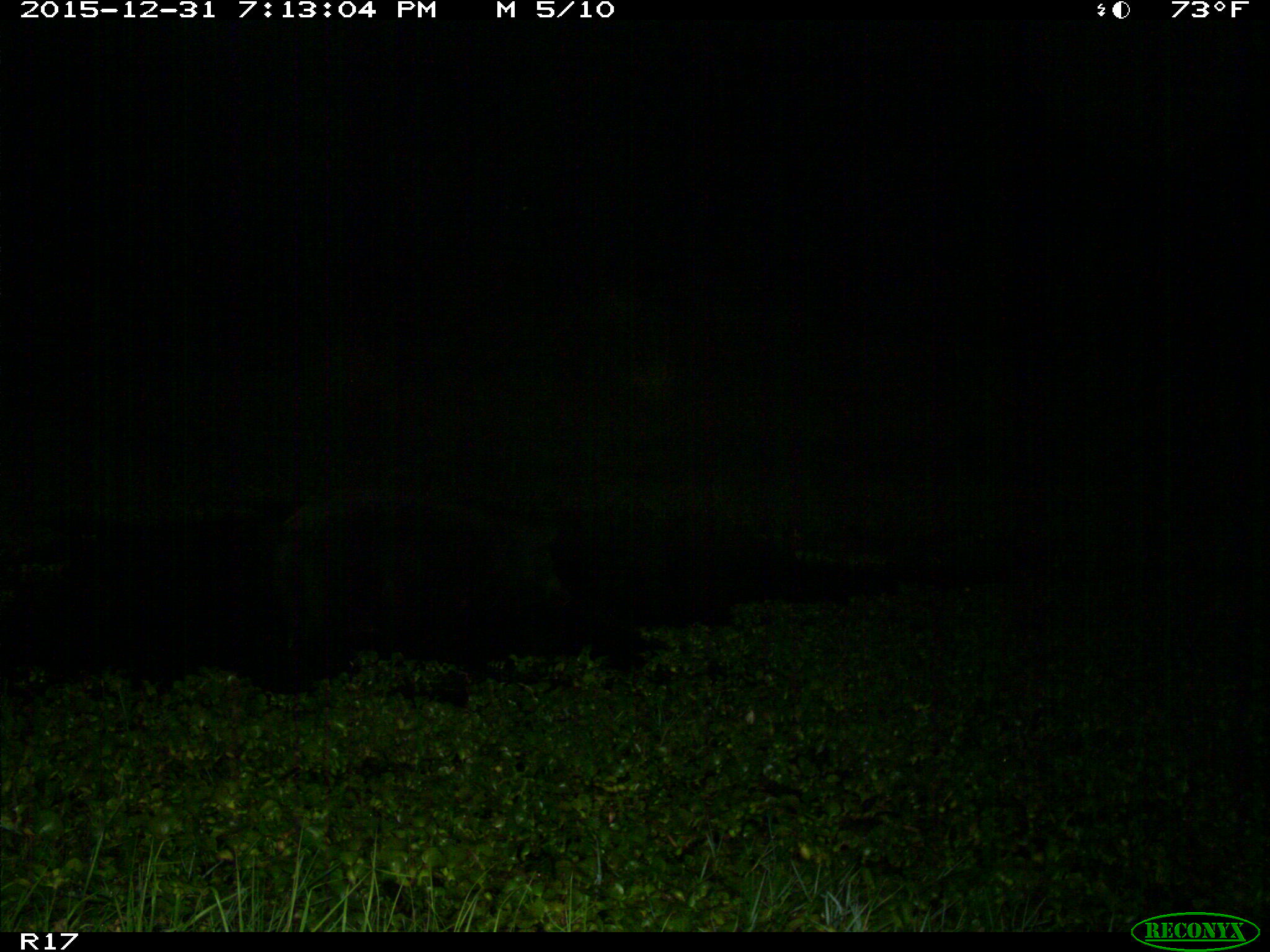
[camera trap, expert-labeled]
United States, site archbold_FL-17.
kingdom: Animalia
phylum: Chordata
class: Mammalia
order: Artiodactyla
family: Suidae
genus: Sus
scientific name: Sus scrofa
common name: wild boar